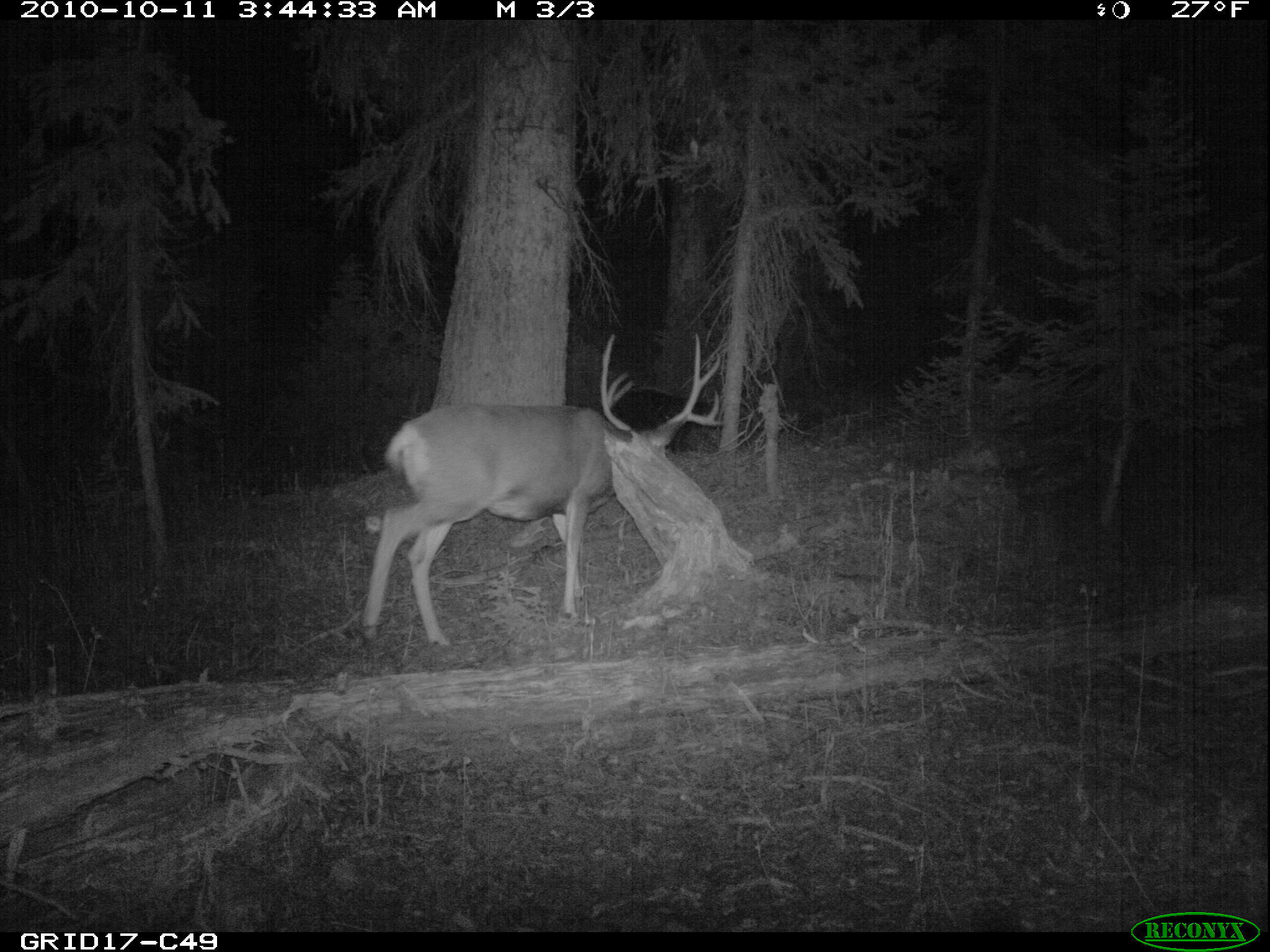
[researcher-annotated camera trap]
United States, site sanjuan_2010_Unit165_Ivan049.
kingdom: Animalia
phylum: Chordata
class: Mammalia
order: Artiodactyla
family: Cervidae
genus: Odocoileus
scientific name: Odocoileus hemionus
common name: mule deer